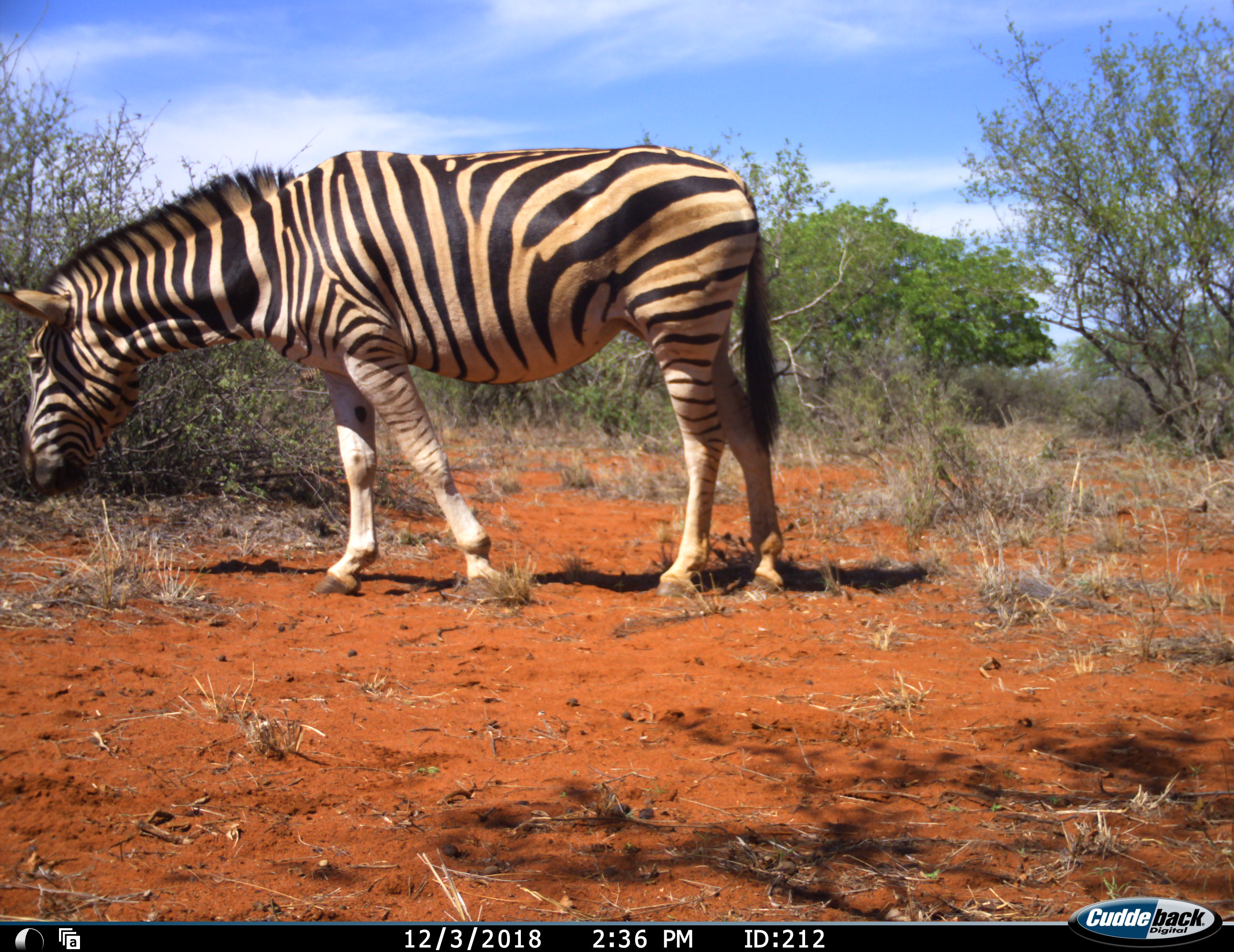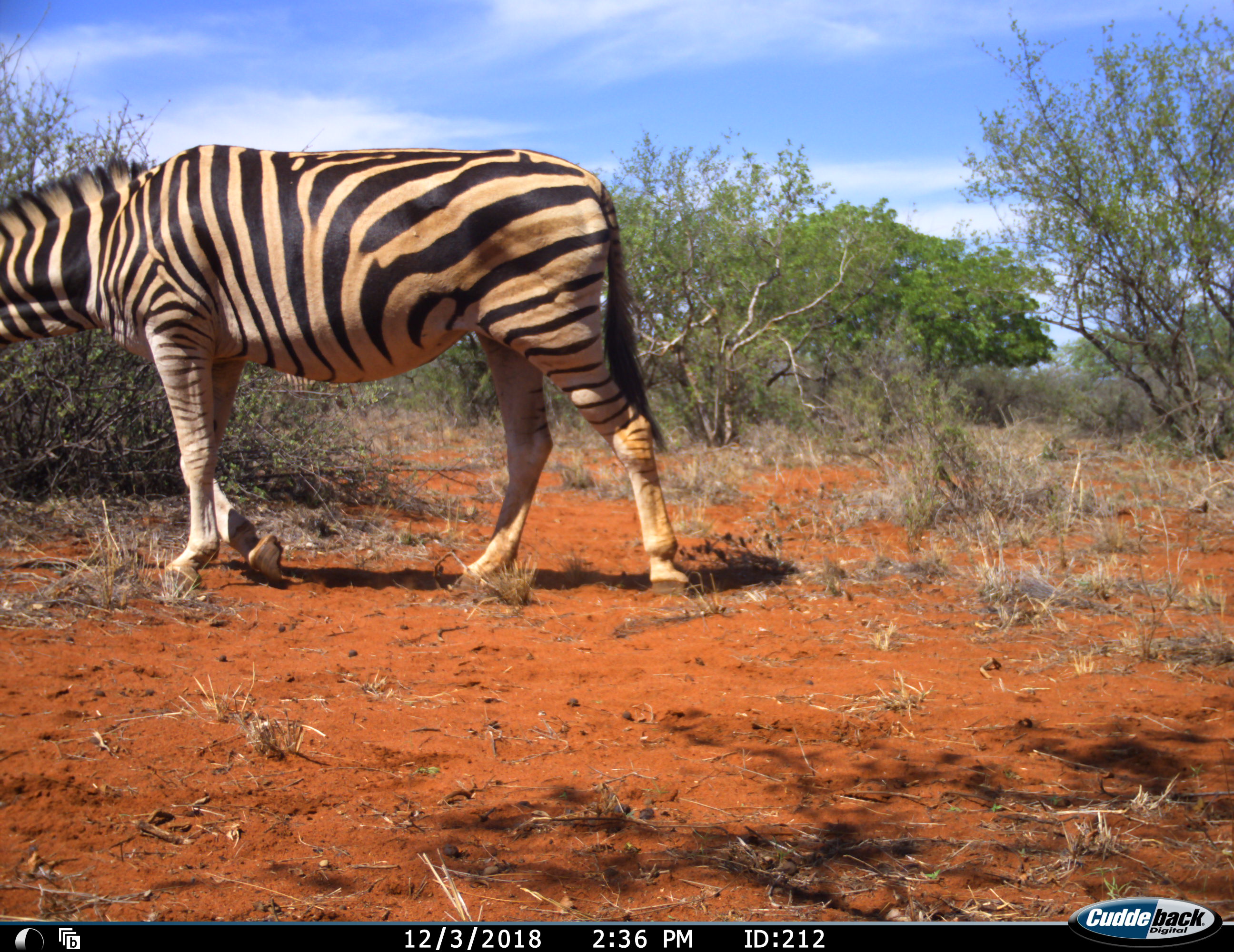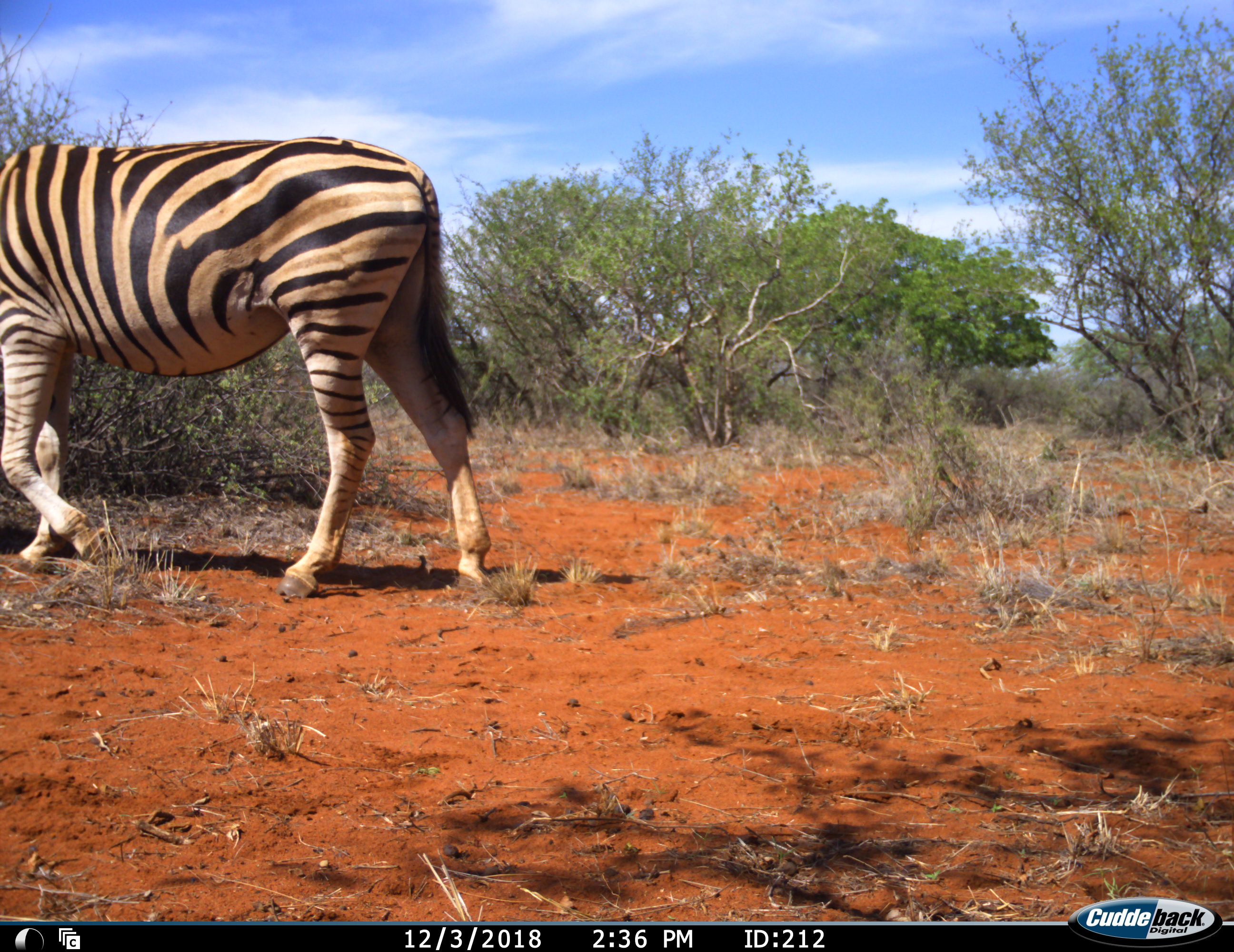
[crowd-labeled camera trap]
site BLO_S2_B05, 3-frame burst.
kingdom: Animalia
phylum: Chordata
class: Mammalia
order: Perissodactyla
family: Equidae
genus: Equus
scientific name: Equus quagga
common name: plains zebra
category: zebraplains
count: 1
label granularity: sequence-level